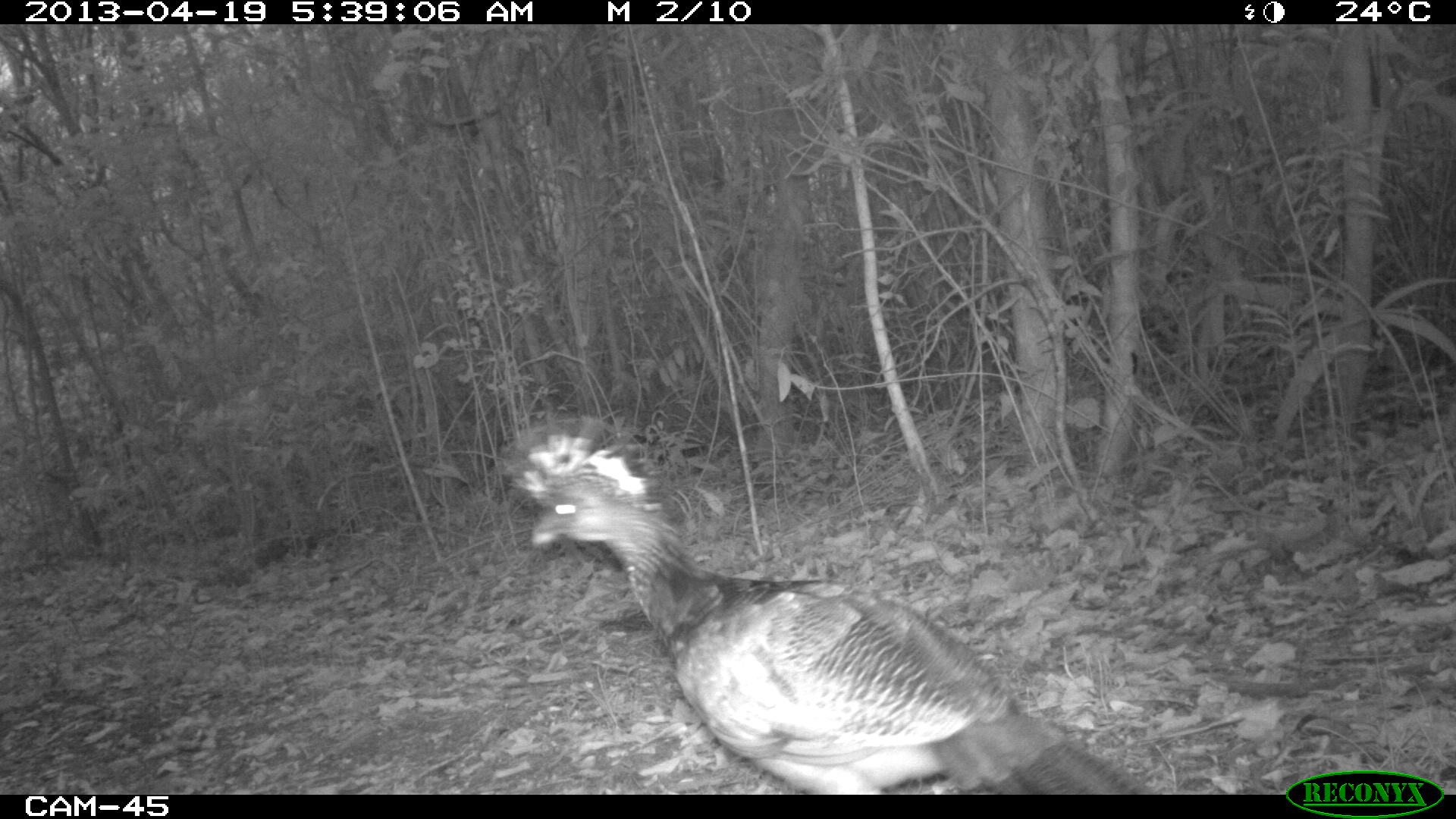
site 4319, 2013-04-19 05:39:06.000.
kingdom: Animalia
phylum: Chordata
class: Aves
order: Galliformes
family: Cracidae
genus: Crax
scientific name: Crax rubra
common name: great curassow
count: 1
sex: female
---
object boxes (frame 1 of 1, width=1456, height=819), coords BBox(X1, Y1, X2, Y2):
crax rubra: BBox(500, 413, 1162, 794)